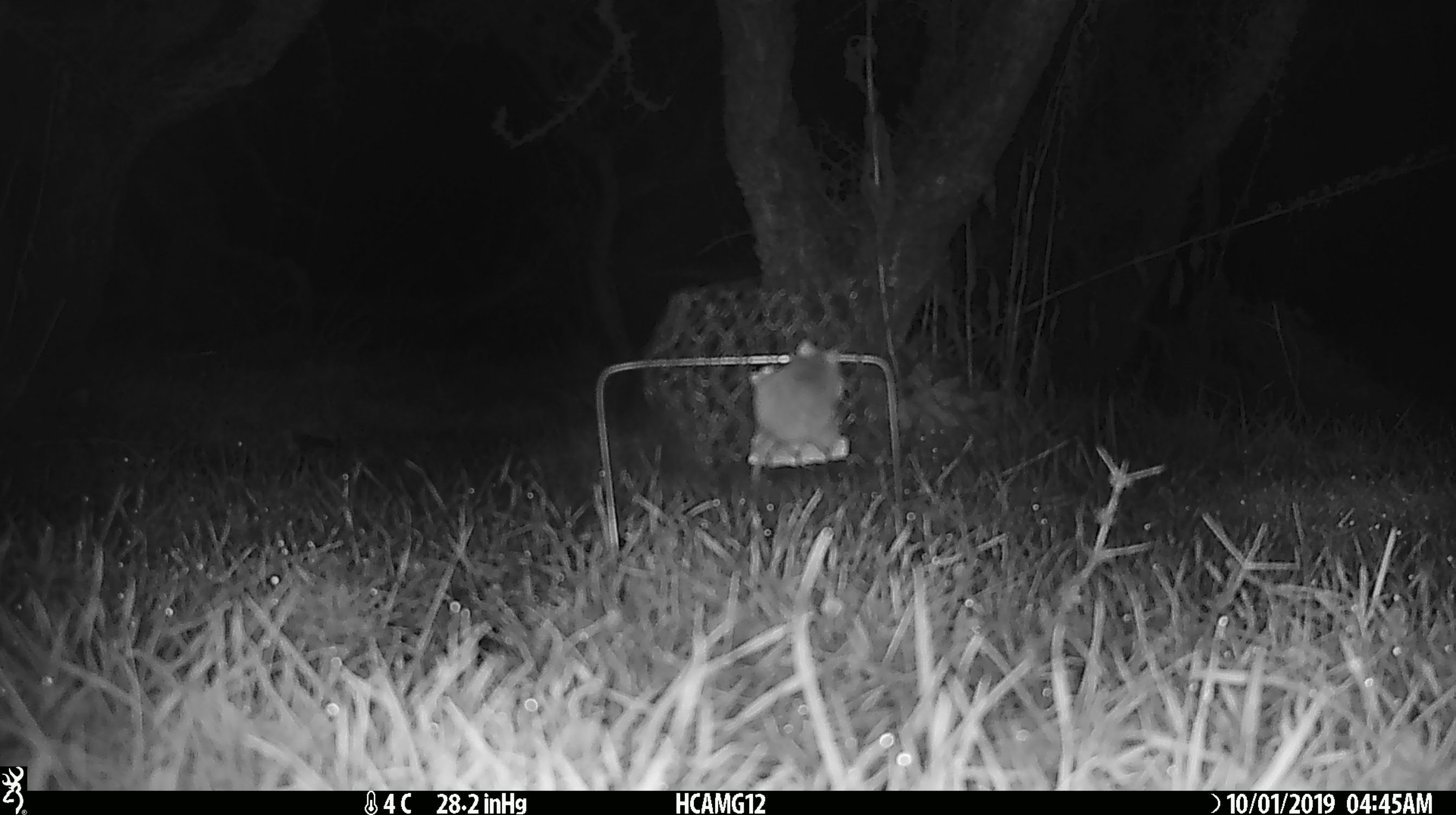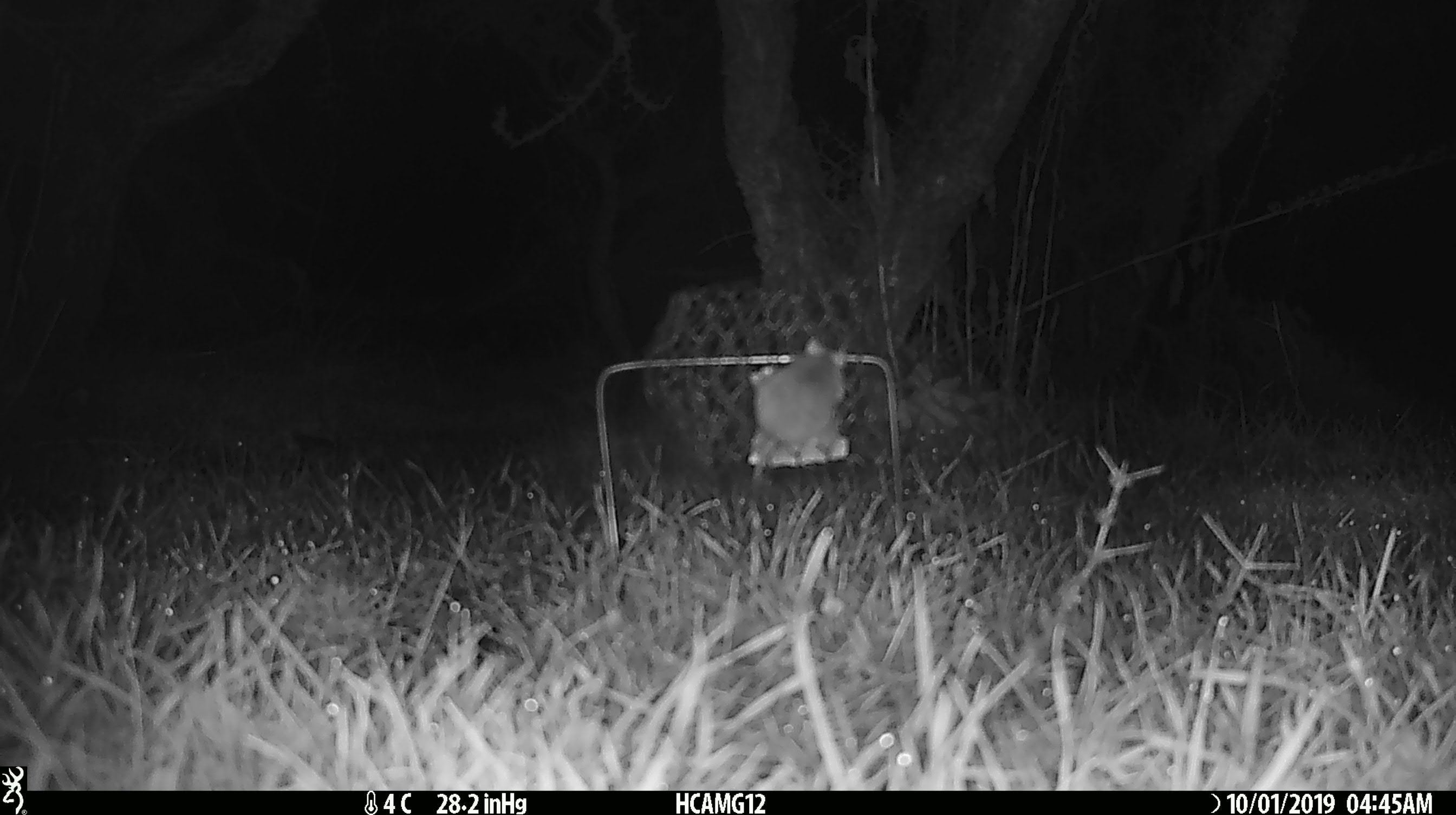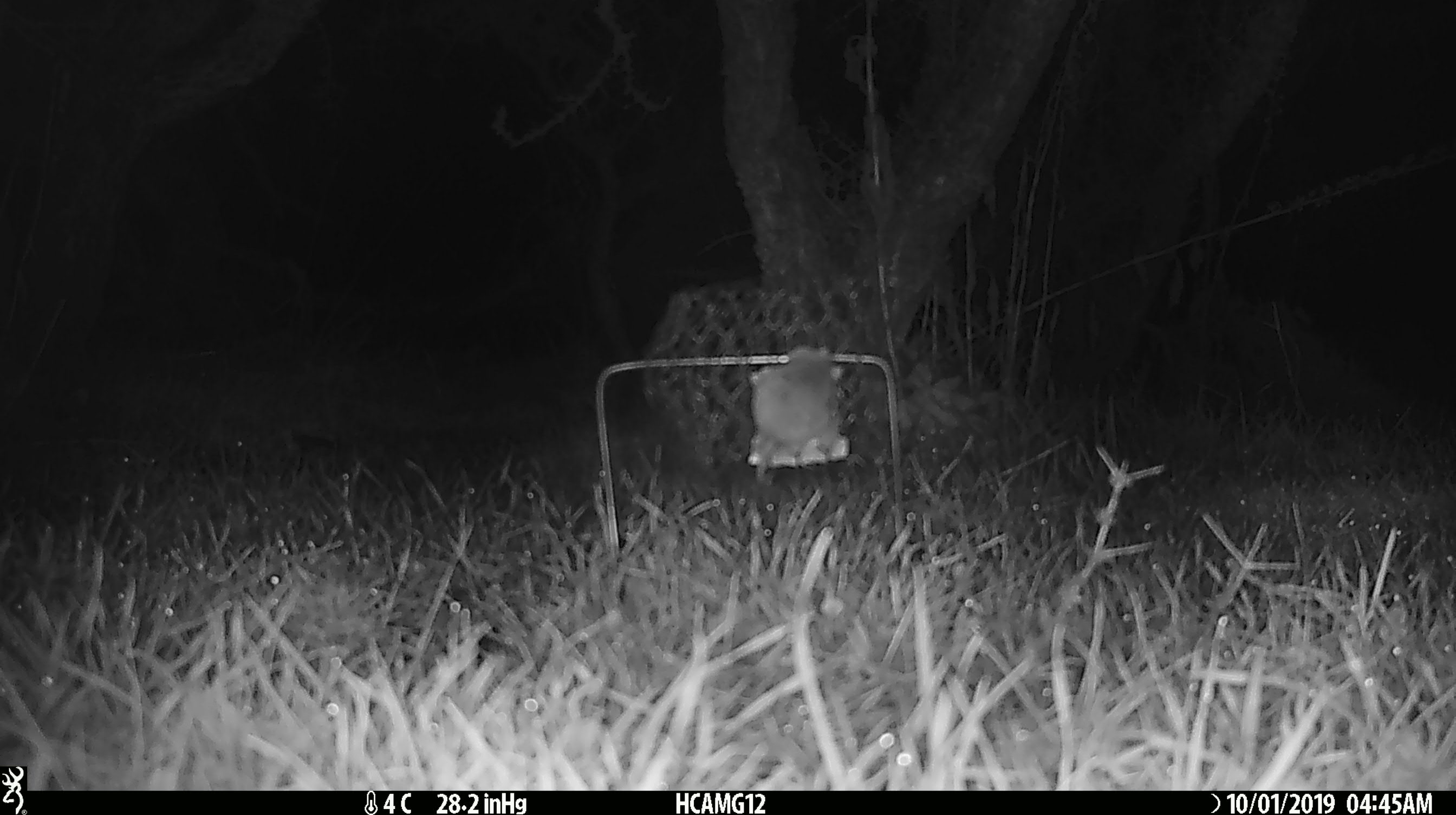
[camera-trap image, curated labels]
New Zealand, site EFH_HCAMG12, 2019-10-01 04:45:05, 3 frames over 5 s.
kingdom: Animalia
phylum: Chordata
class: Mammalia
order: Rodentia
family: Muridae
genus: Mus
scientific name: Mus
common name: mouse